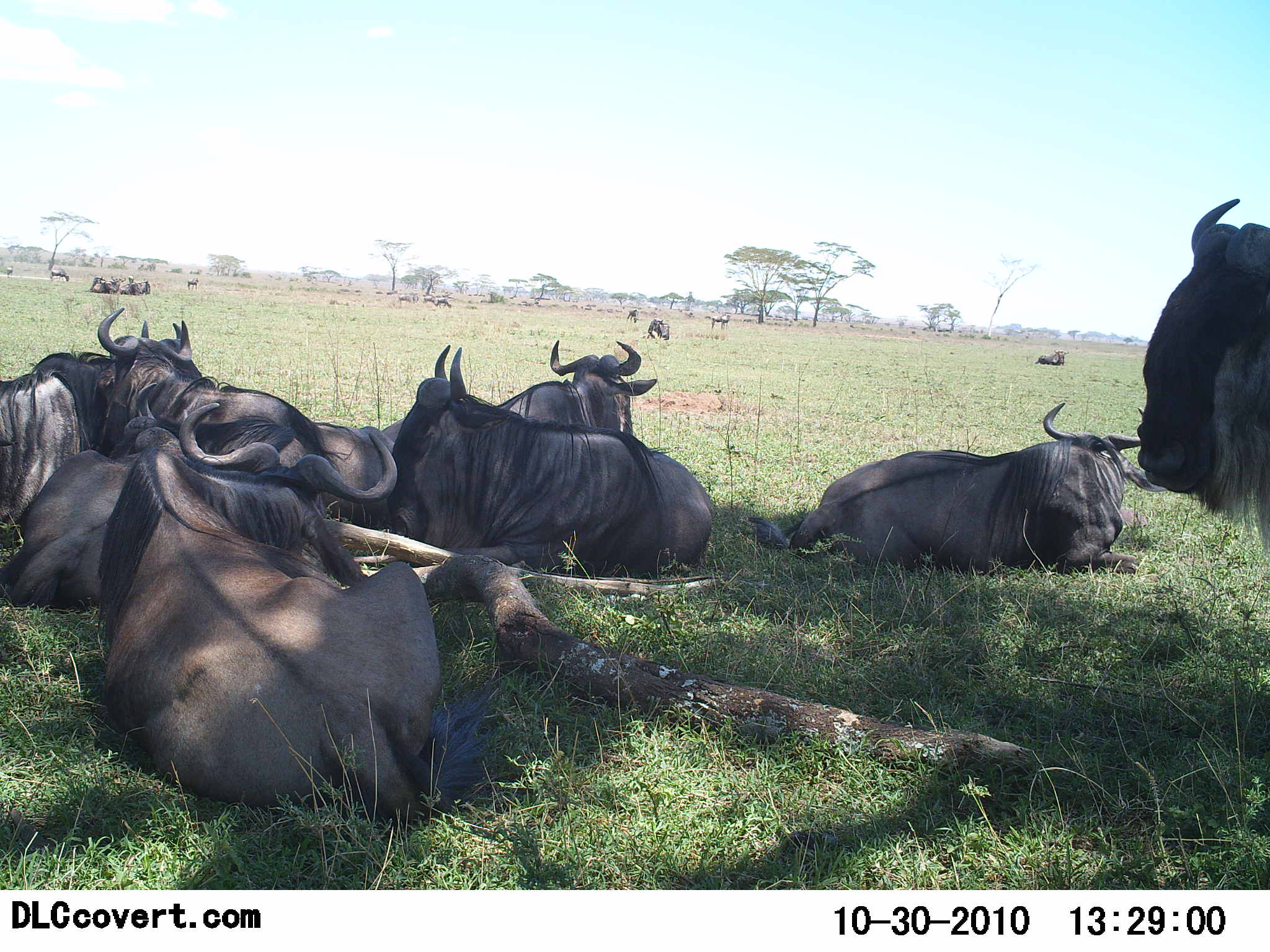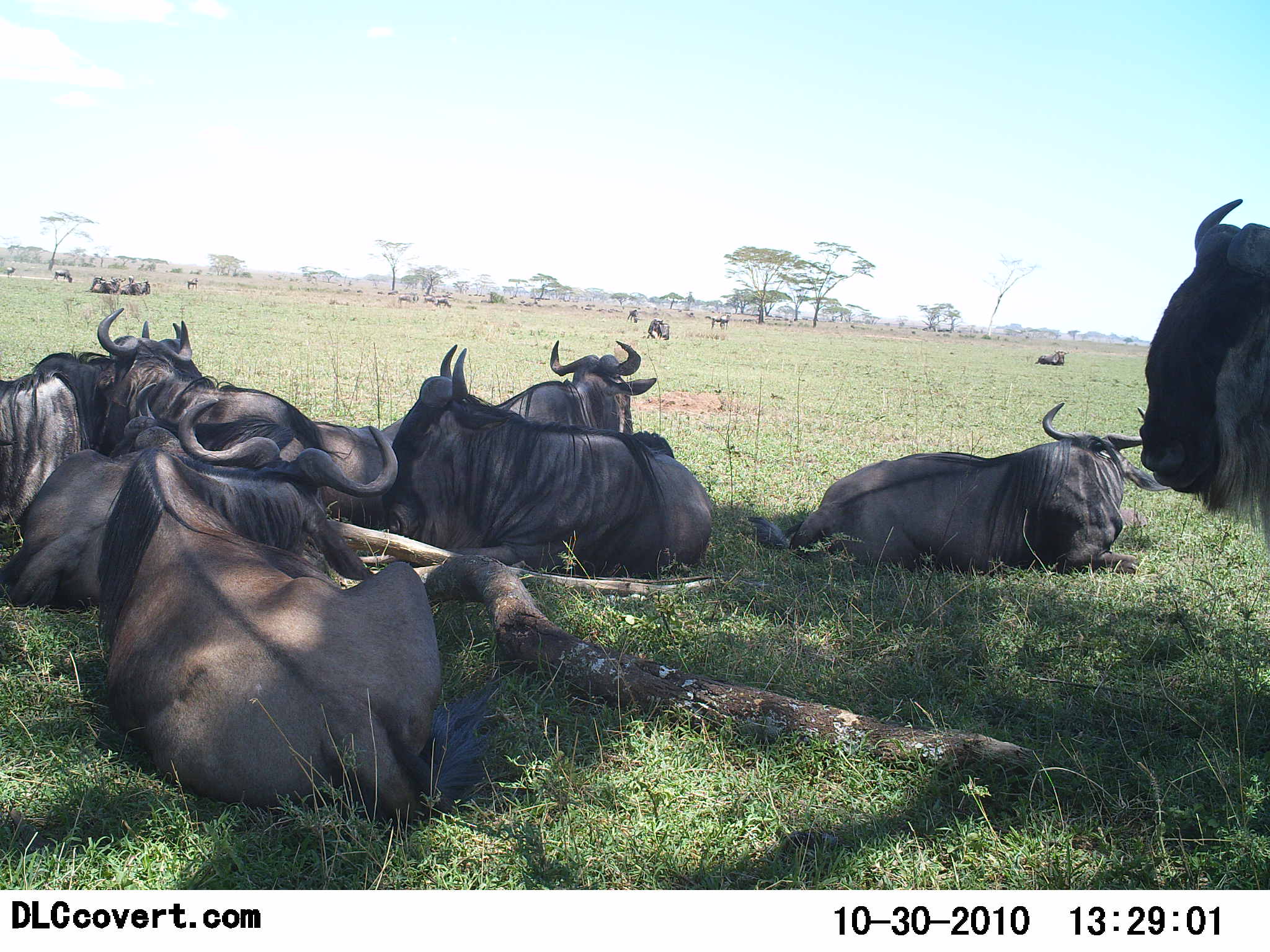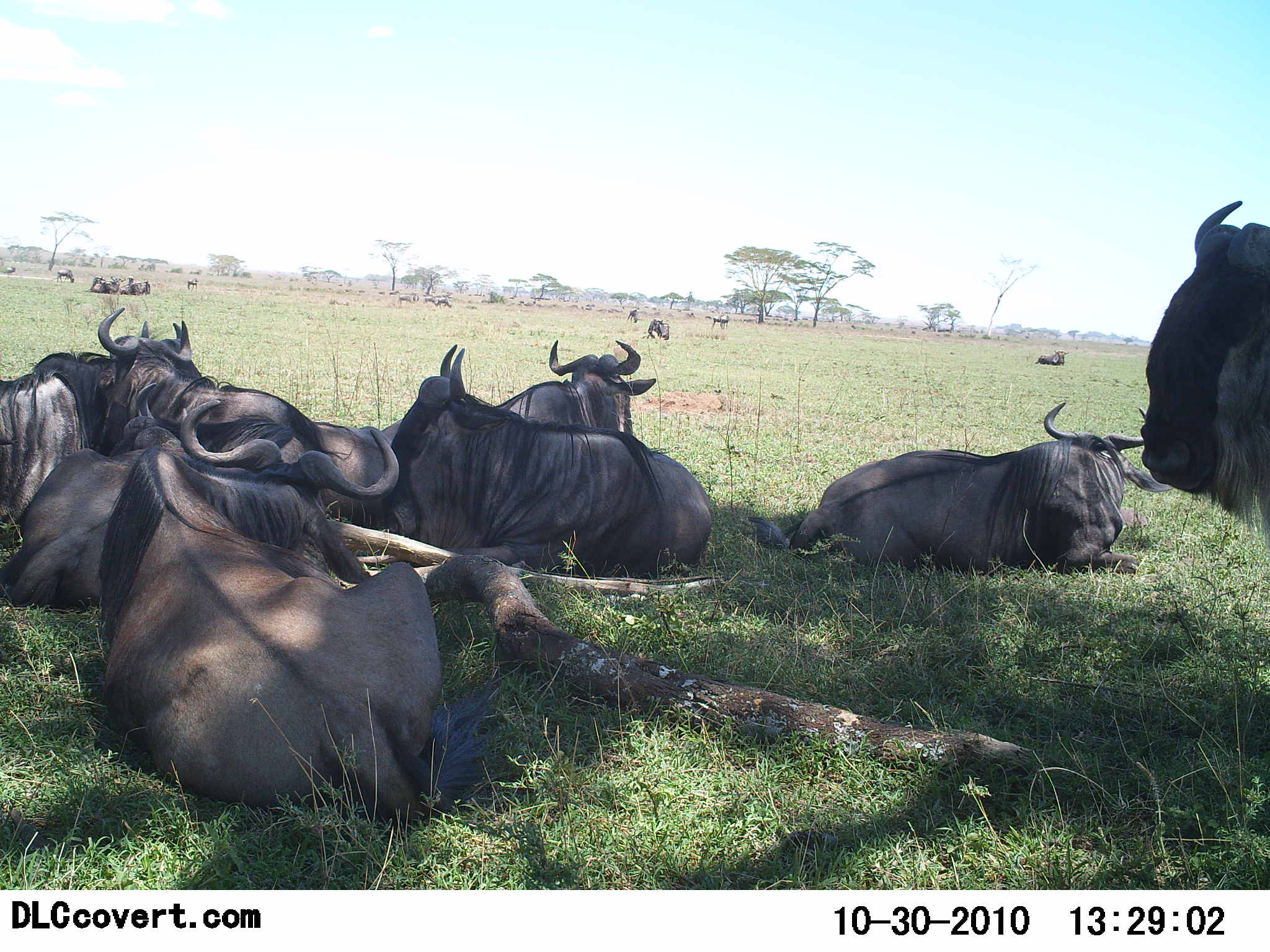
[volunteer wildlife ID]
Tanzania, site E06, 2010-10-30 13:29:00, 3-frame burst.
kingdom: Animalia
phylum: Chordata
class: Mammalia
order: Artiodactyla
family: Bovidae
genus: Connochaetes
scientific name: Connochaetes taurinus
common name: blue wildebeest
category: wildebeest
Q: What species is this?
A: Wildebeest (blue wildebeest) (Connochaetes taurinus).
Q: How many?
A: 11-50.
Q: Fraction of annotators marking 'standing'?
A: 59%.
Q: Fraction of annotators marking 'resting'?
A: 100%.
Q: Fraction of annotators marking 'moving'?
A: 6%.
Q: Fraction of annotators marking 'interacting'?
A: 0%.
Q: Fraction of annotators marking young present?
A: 0%.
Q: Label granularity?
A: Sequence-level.